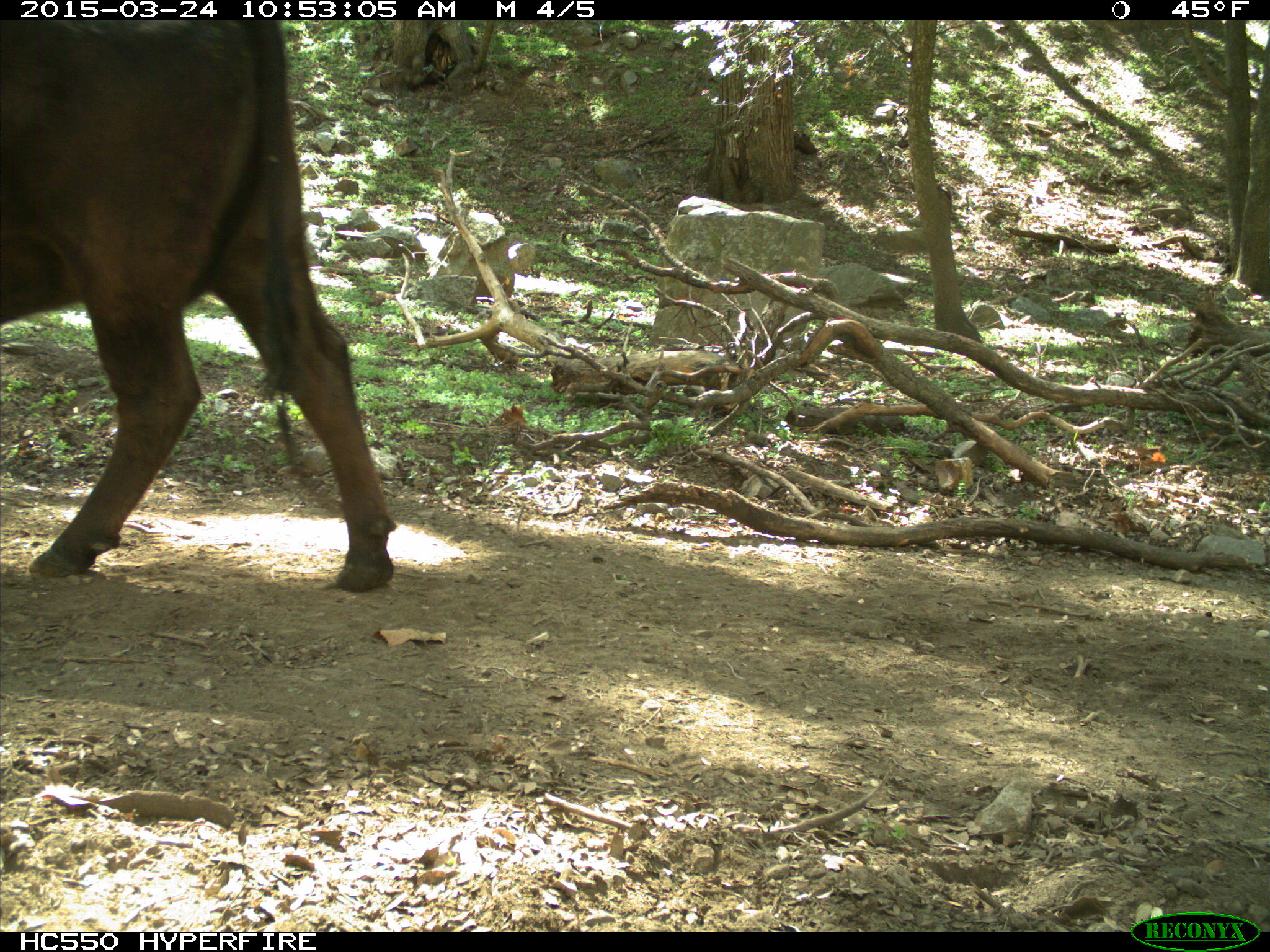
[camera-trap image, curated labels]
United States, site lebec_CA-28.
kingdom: Animalia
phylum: Chordata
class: Mammalia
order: Artiodactyla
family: Bovidae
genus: Bos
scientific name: Bos taurus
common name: domestic cow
Bos taurus (domestic cow).